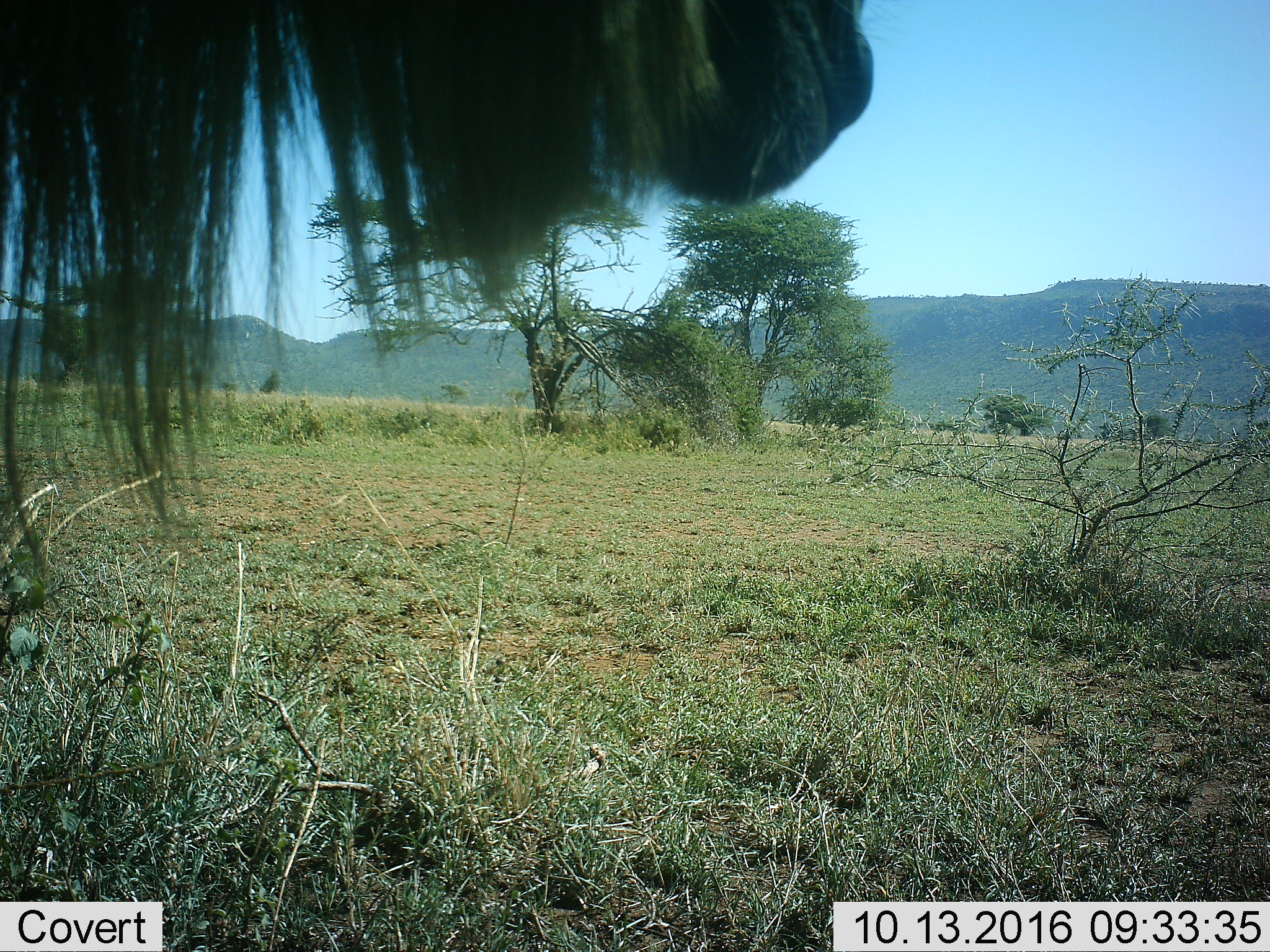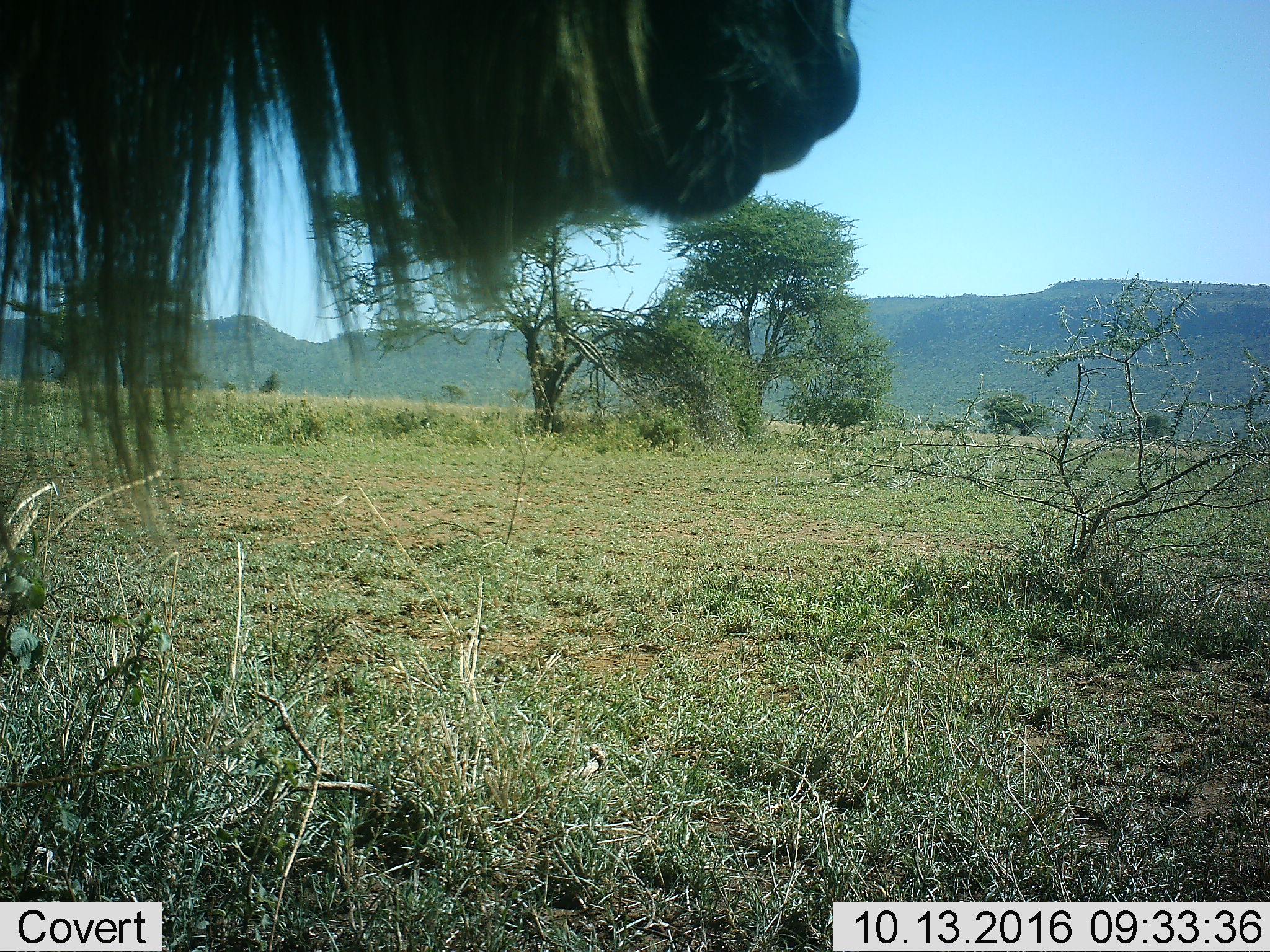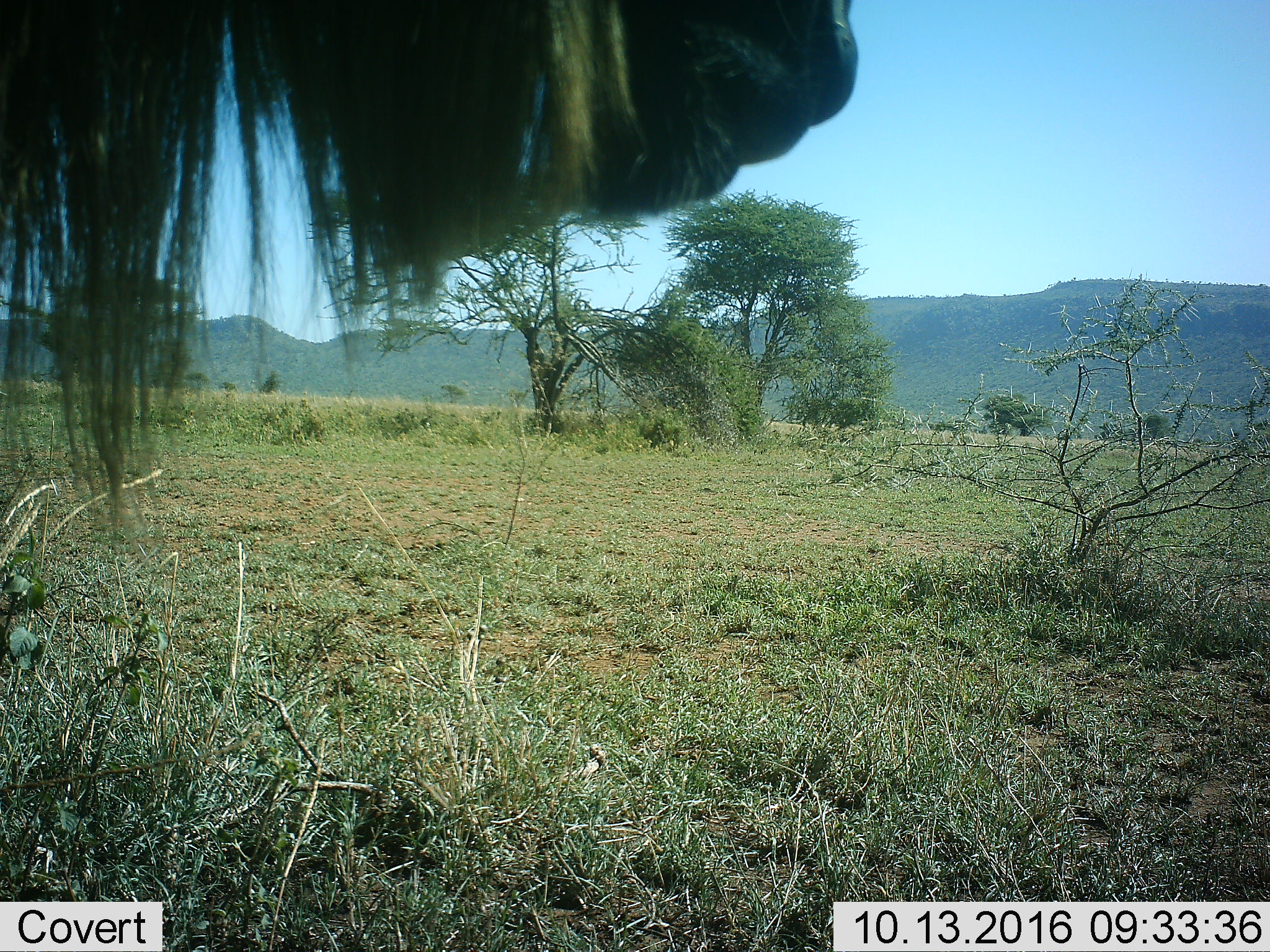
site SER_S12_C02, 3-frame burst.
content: unidentified animal